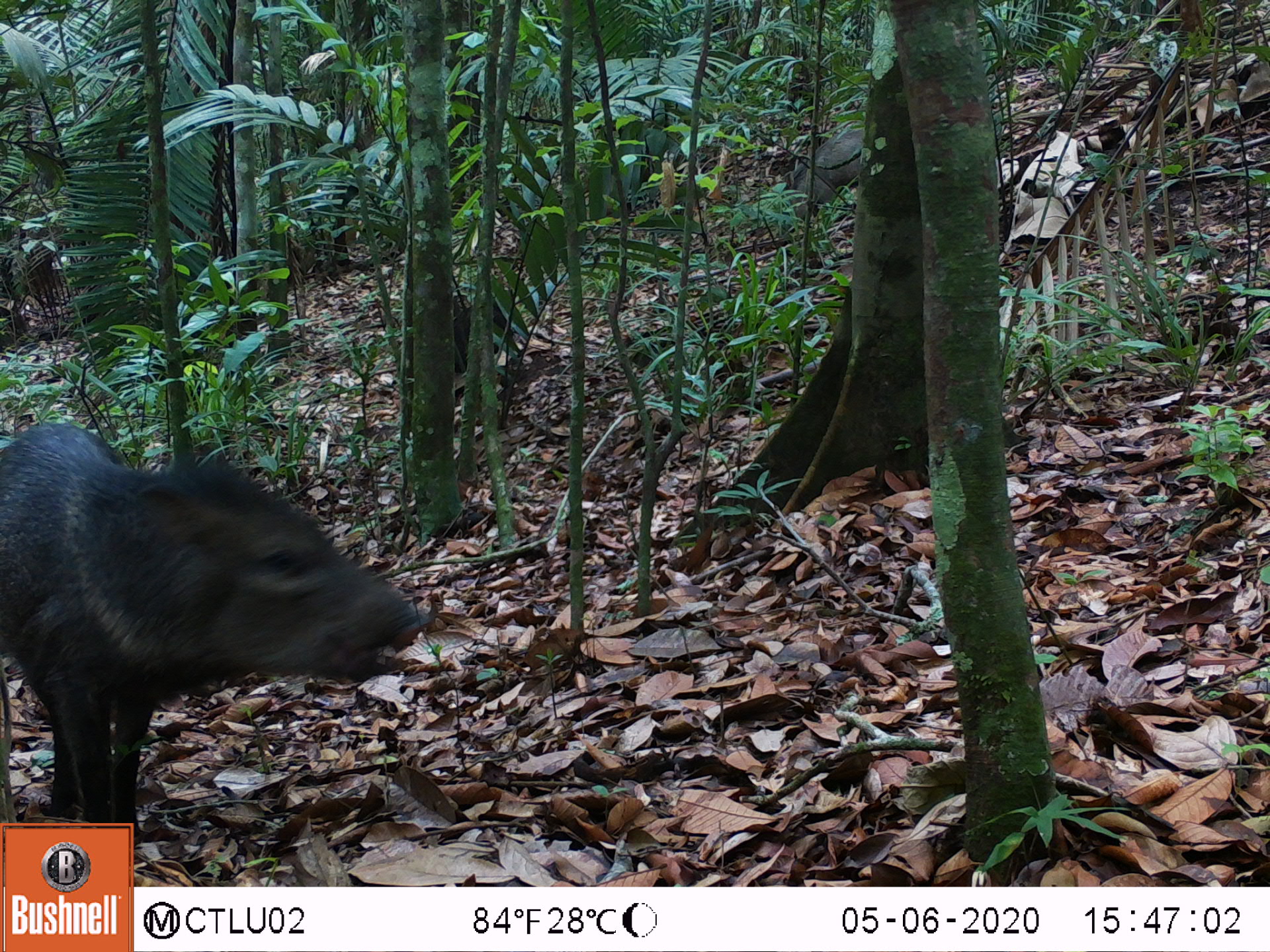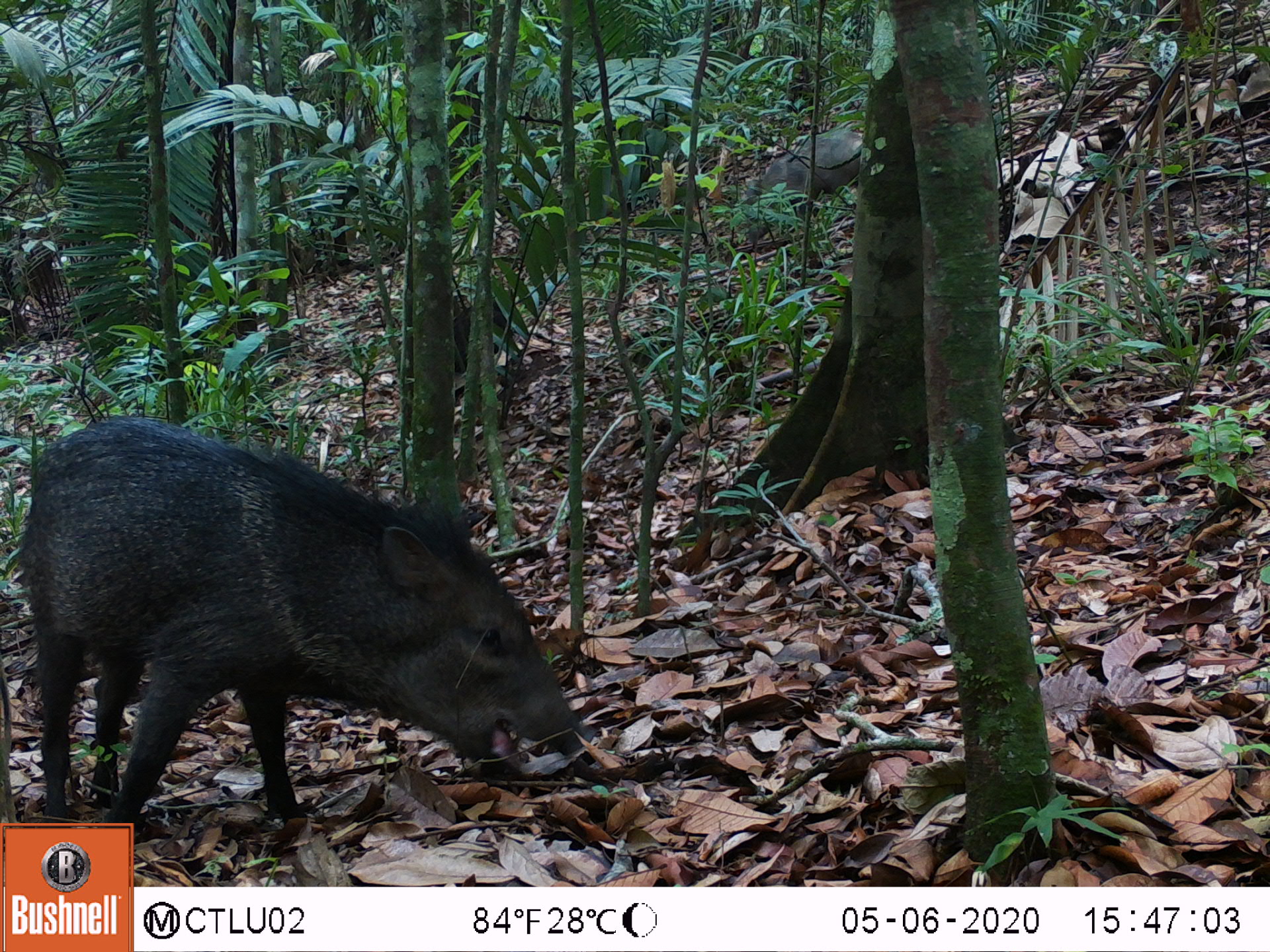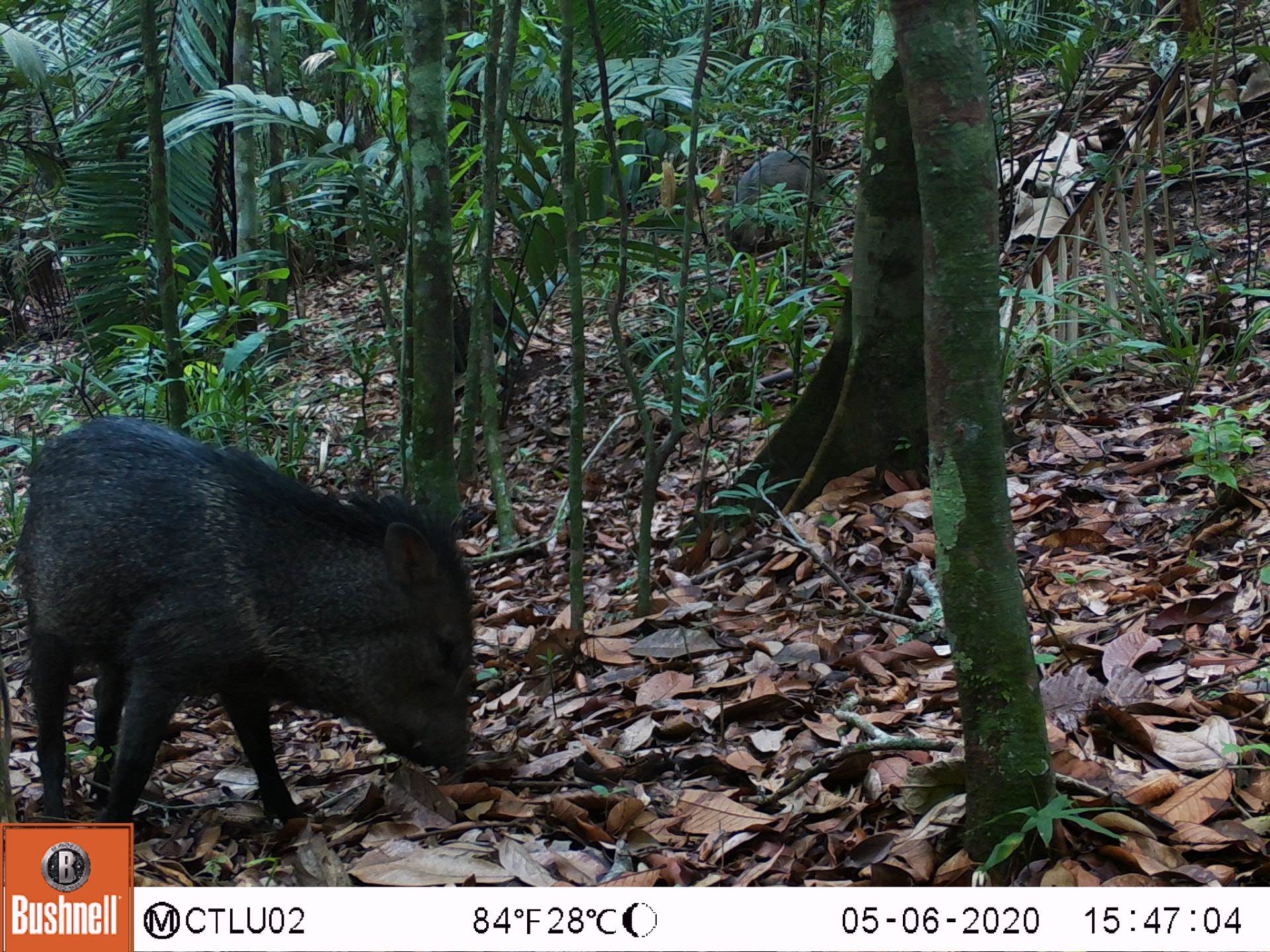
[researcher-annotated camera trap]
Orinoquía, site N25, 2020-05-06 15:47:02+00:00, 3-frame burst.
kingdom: Animalia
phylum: Chordata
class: Mammalia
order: Artiodactyla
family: Tayassuidae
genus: Pecari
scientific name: Pecari tajacu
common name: collared peccary